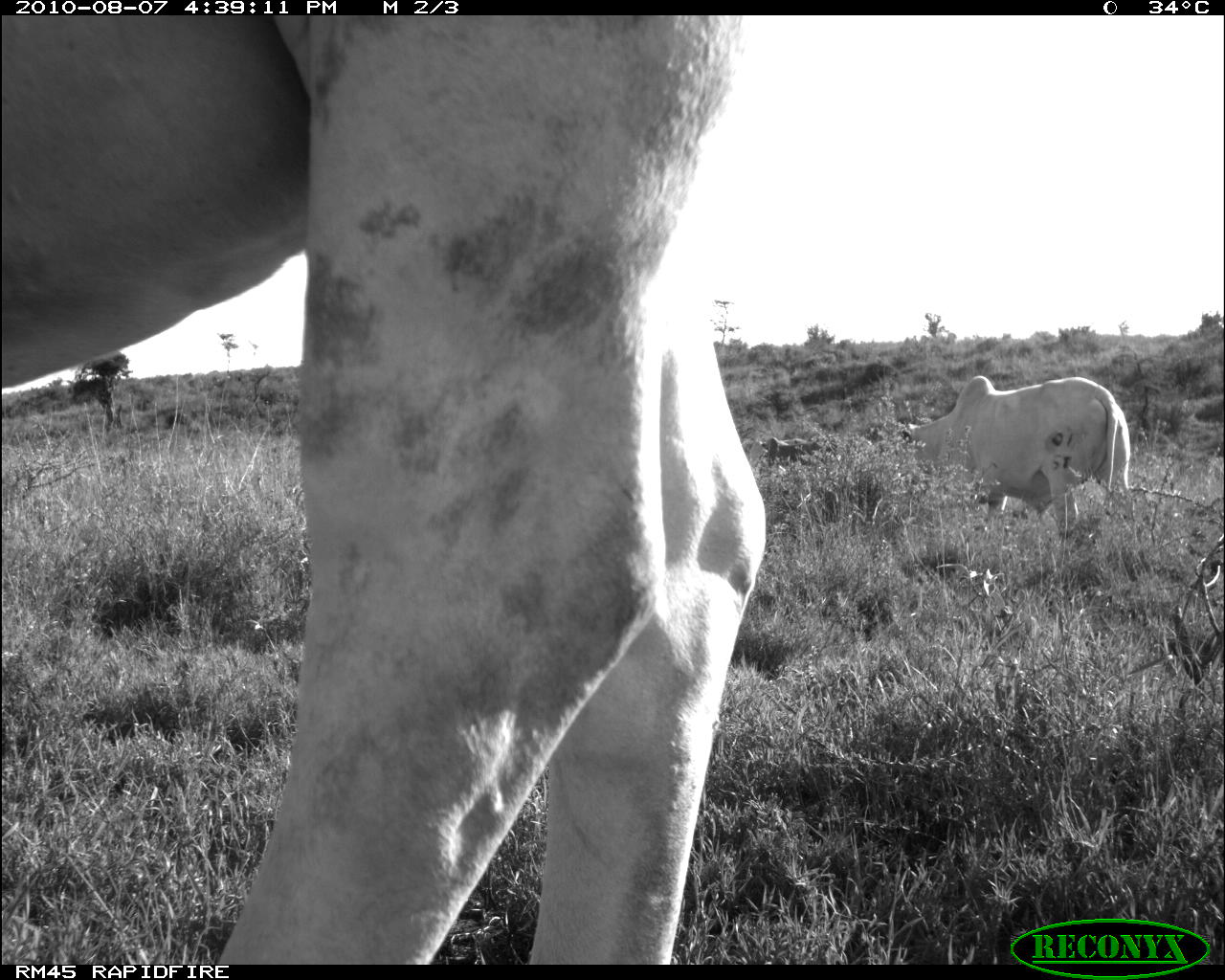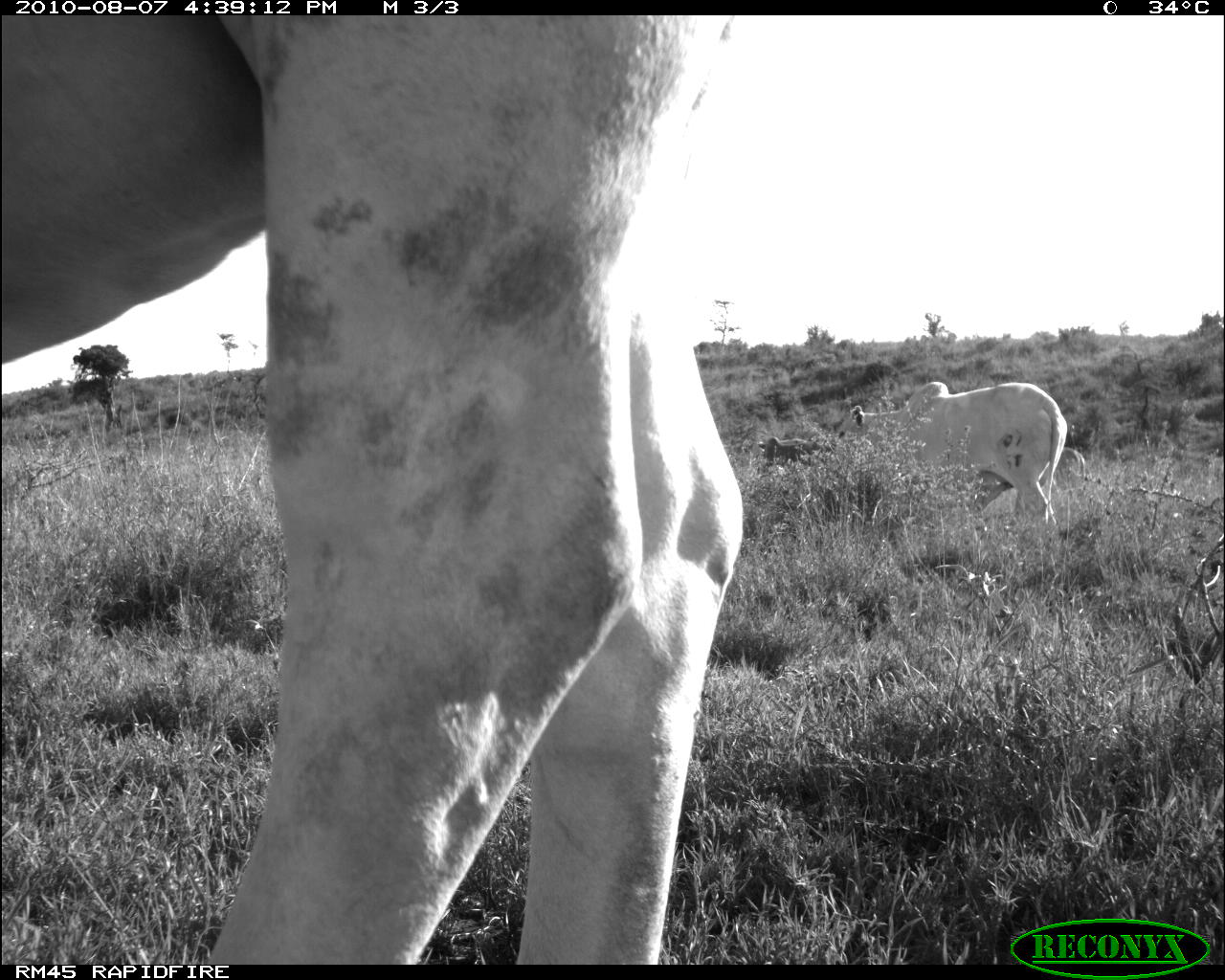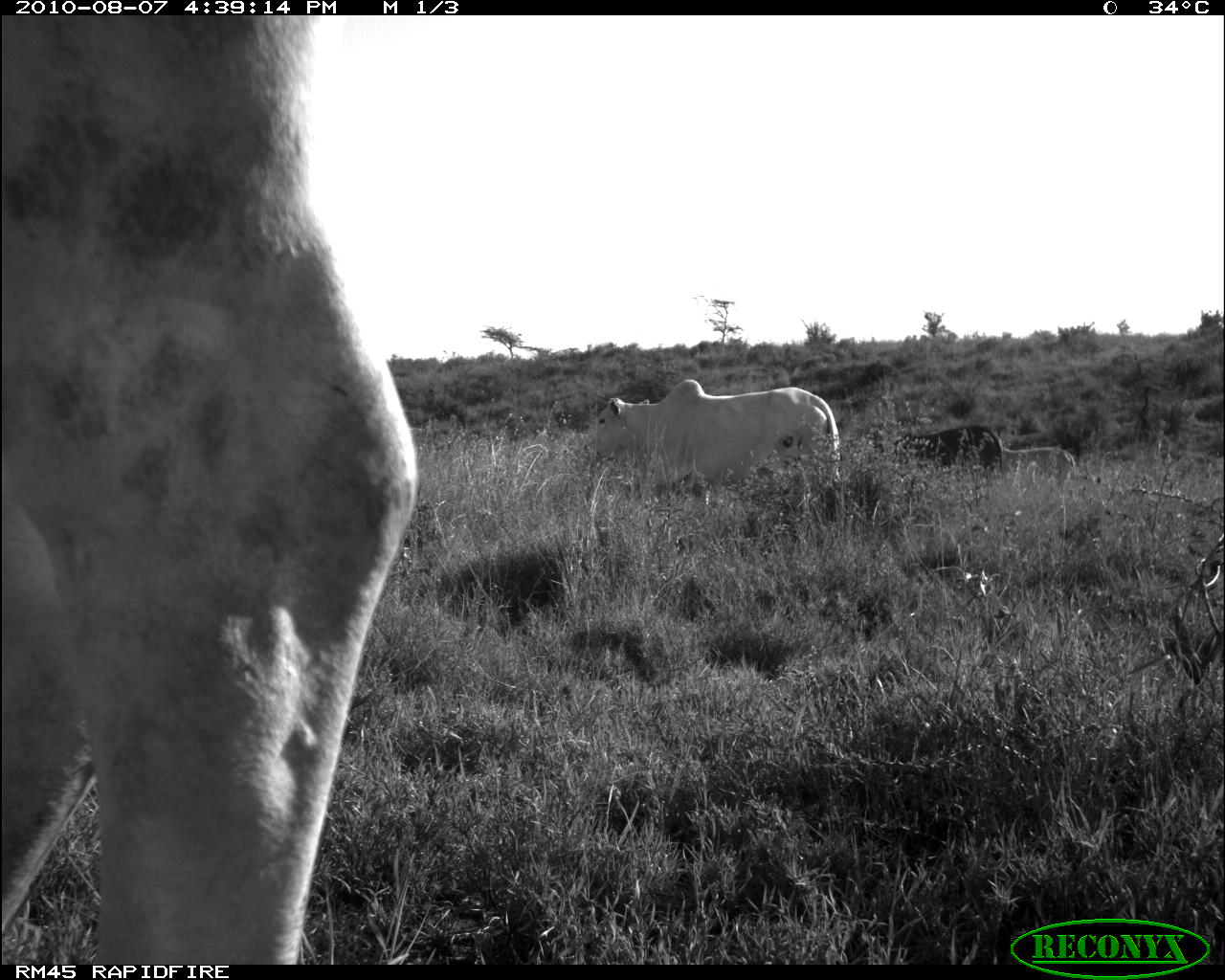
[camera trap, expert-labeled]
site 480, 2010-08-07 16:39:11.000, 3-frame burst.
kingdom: Animalia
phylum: Chordata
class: Mammalia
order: Artiodactyla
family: Bovidae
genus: Bos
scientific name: Bos taurus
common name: domestic cattle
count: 3